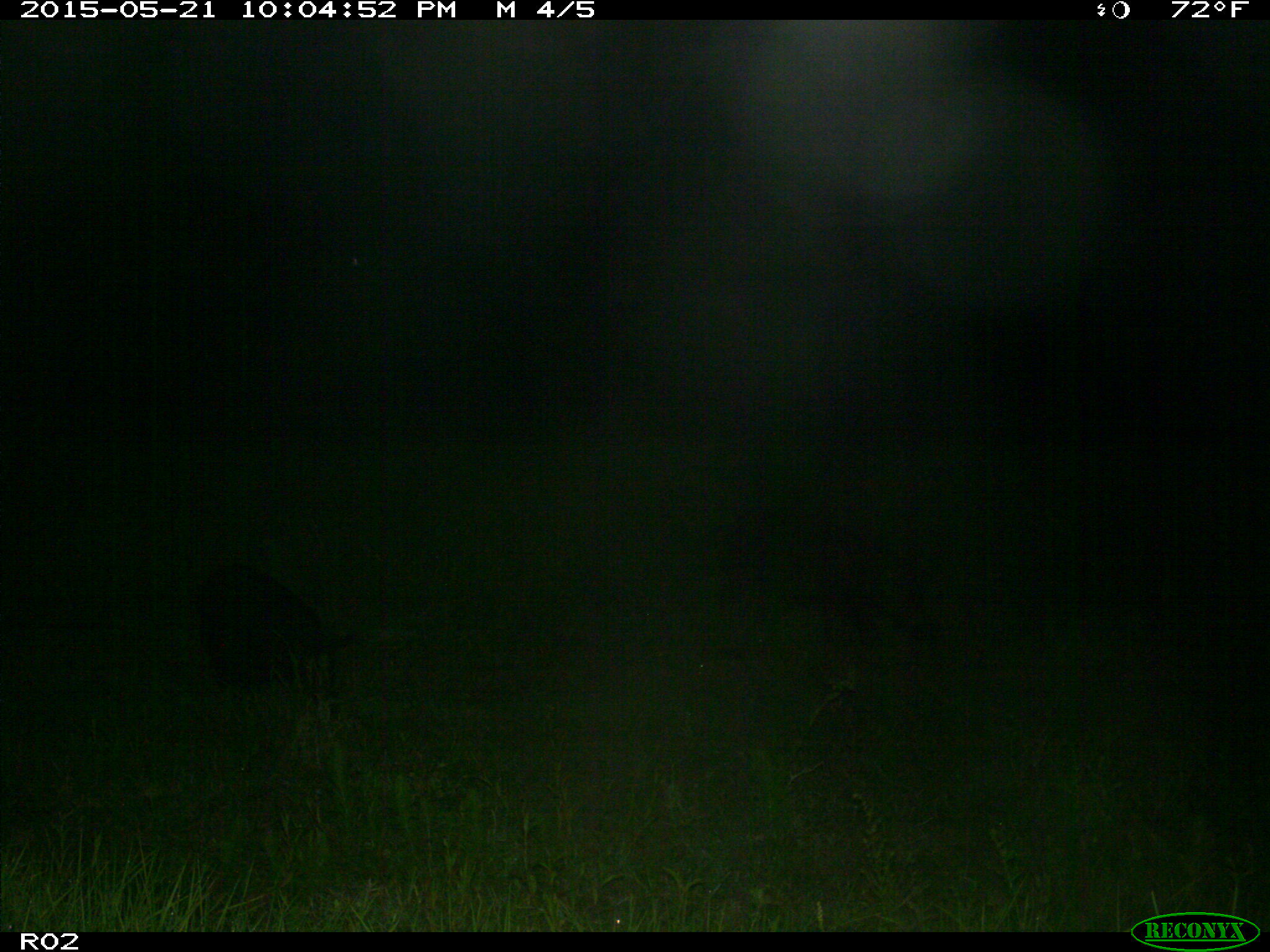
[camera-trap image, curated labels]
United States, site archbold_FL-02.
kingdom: Animalia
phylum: Chordata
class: Mammalia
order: Artiodactyla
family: Suidae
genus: Sus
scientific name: Sus scrofa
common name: wild boar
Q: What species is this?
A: Sus scrofa (wild boar).